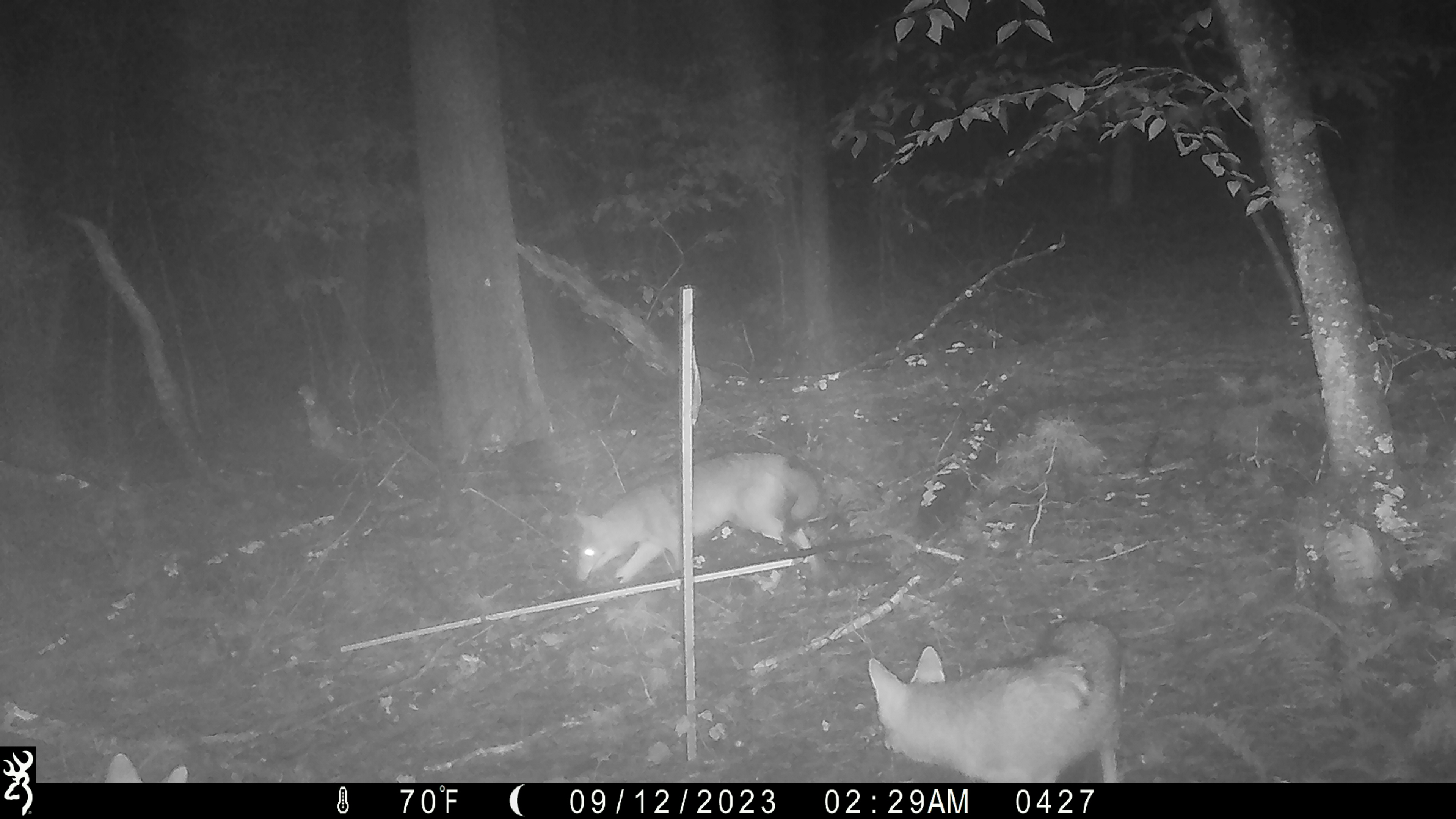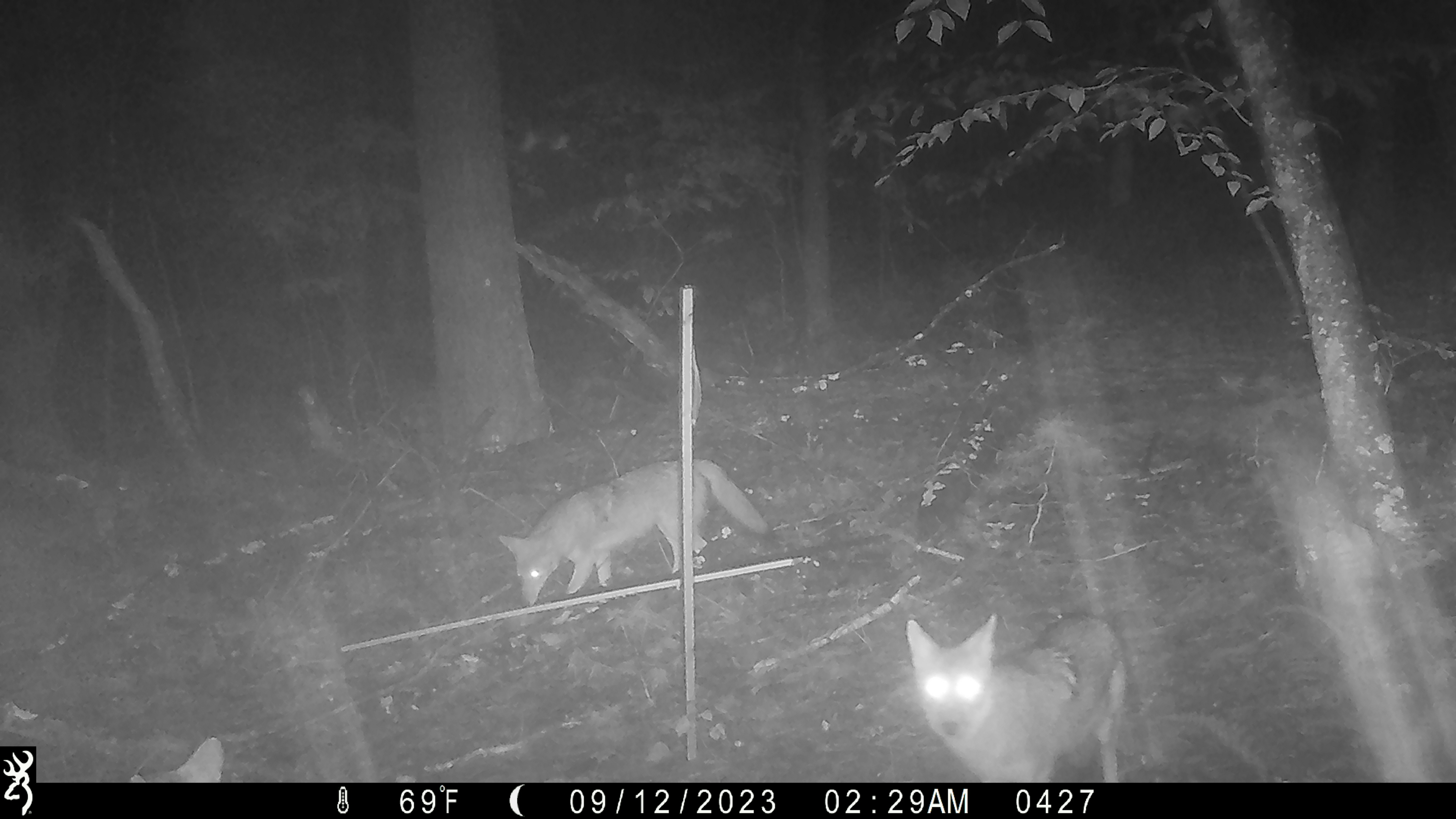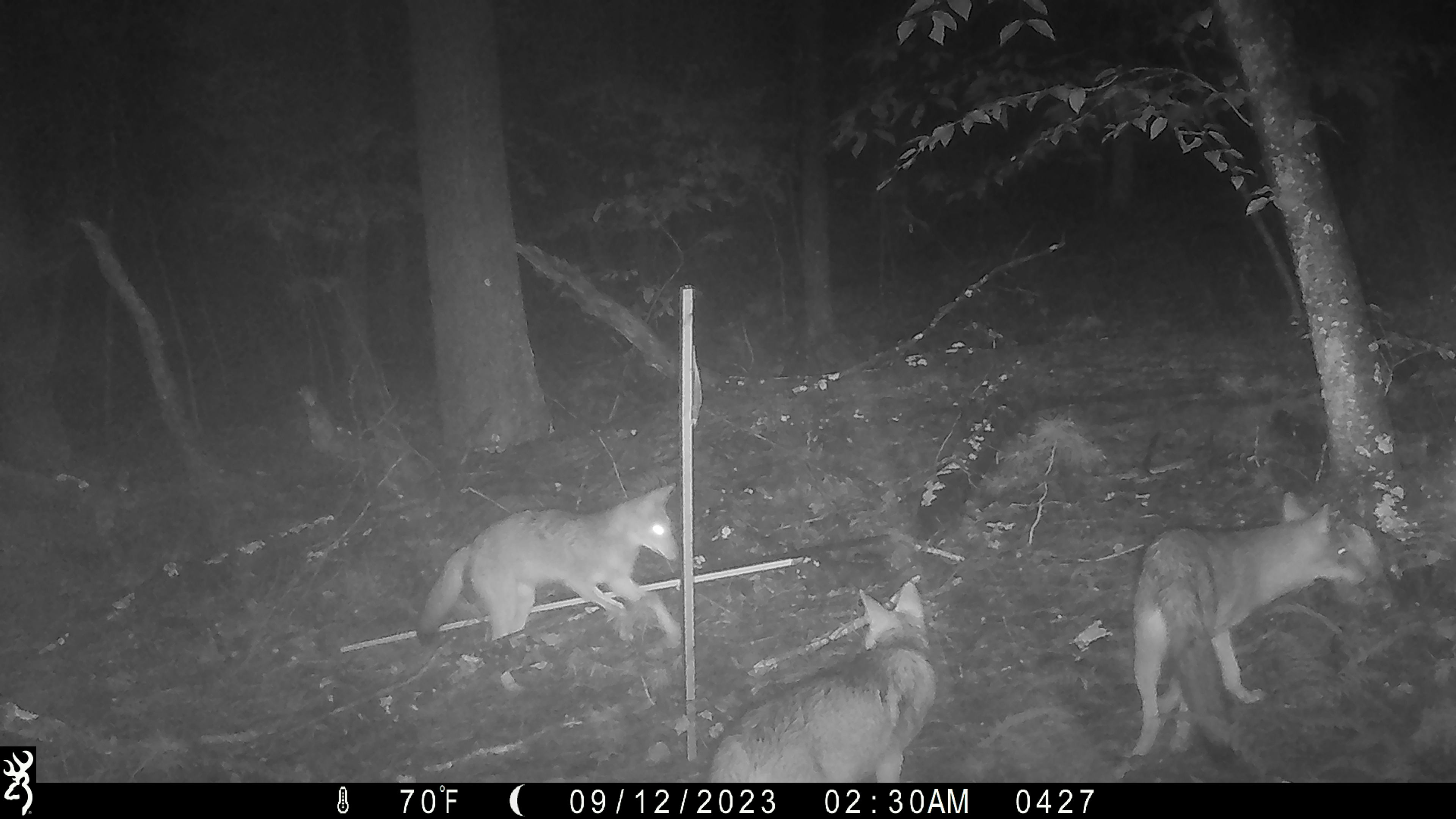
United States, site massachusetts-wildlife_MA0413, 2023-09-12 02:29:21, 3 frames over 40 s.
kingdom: Animalia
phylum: Chordata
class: Mammalia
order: Carnivora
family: Canidae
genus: Canis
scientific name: Canis latrans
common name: coyote